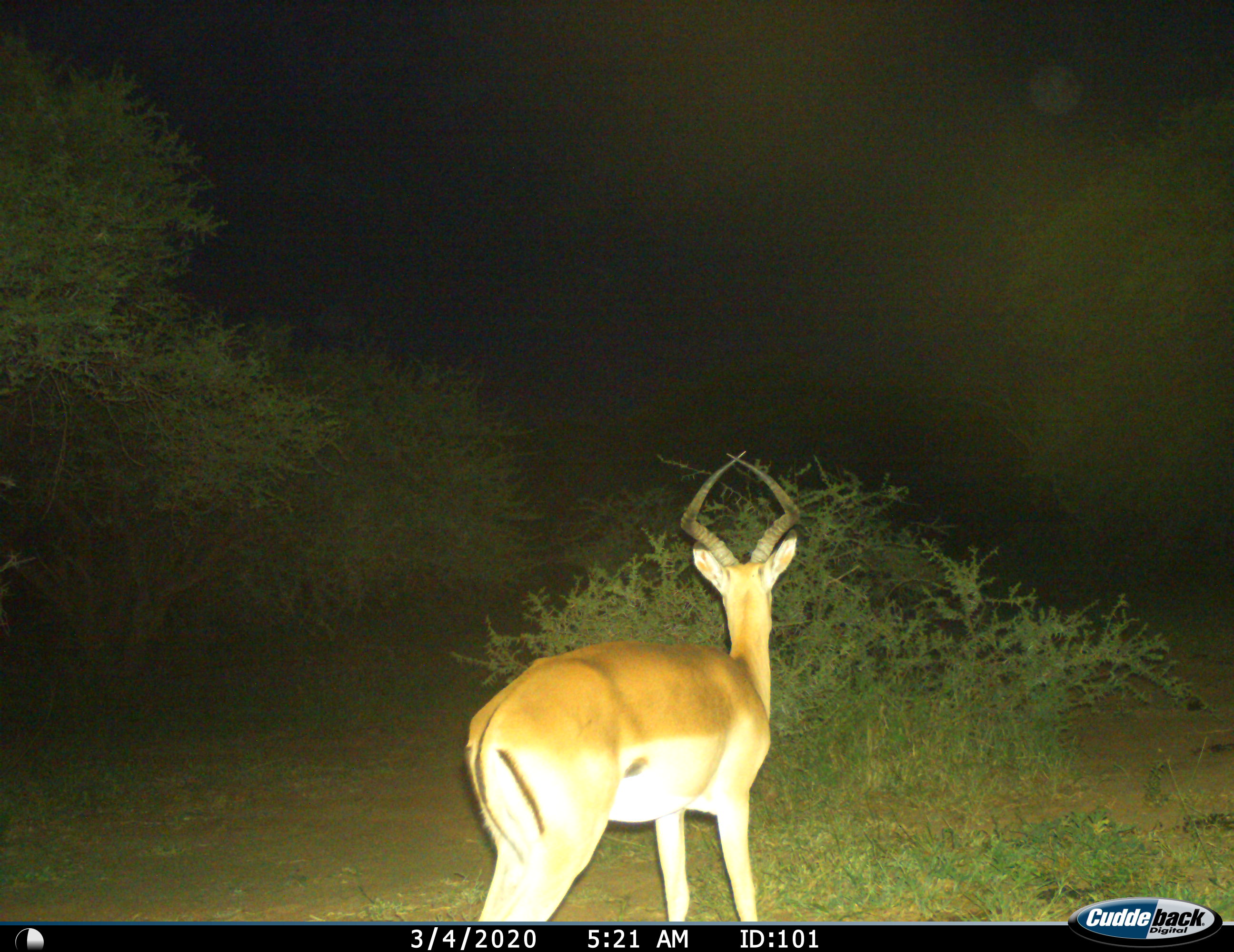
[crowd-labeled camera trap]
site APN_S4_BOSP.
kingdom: Animalia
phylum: Chordata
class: Mammalia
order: Artiodactyla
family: Bovidae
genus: Aepyceros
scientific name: Aepyceros melampus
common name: impala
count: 1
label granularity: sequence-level